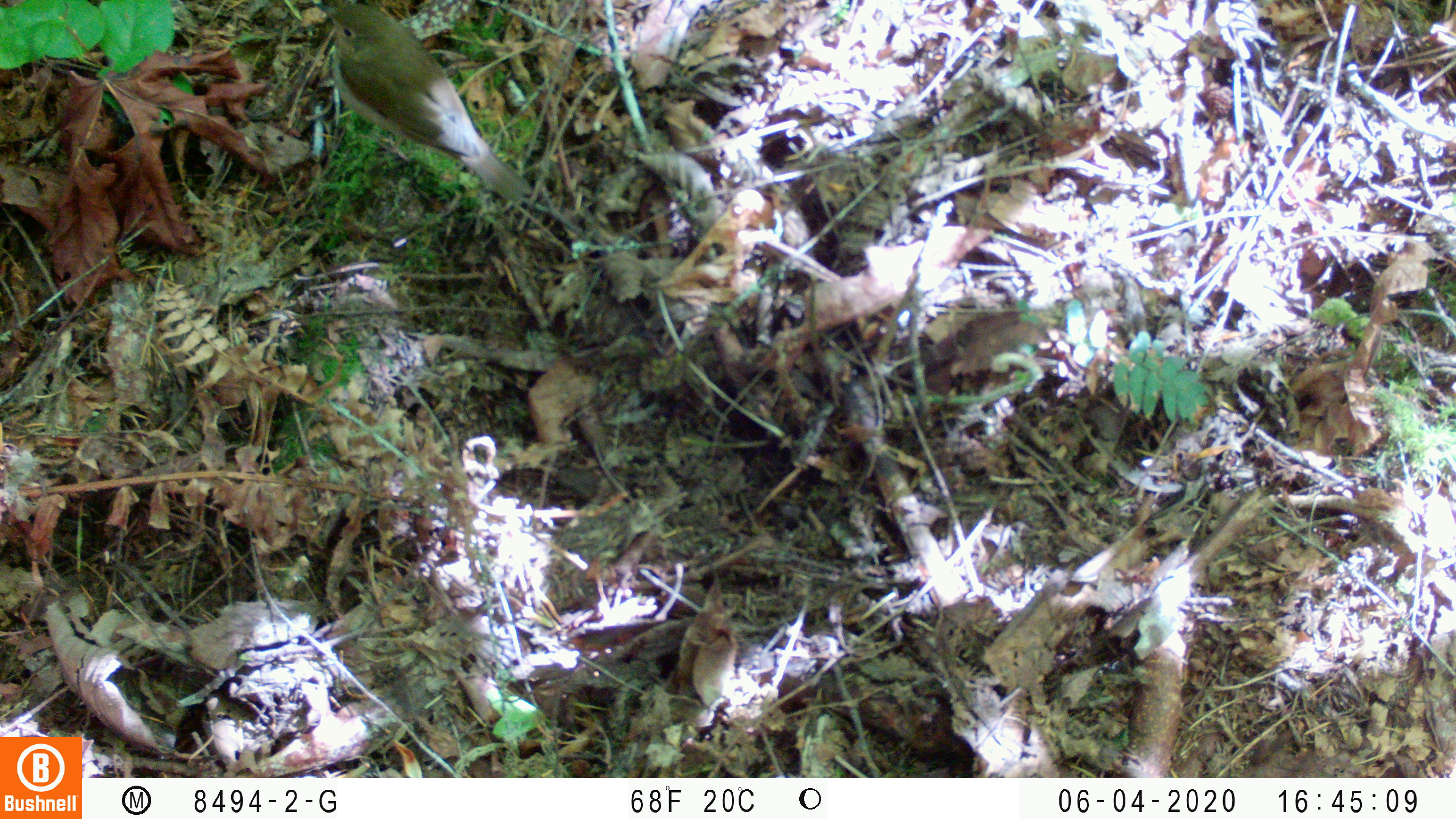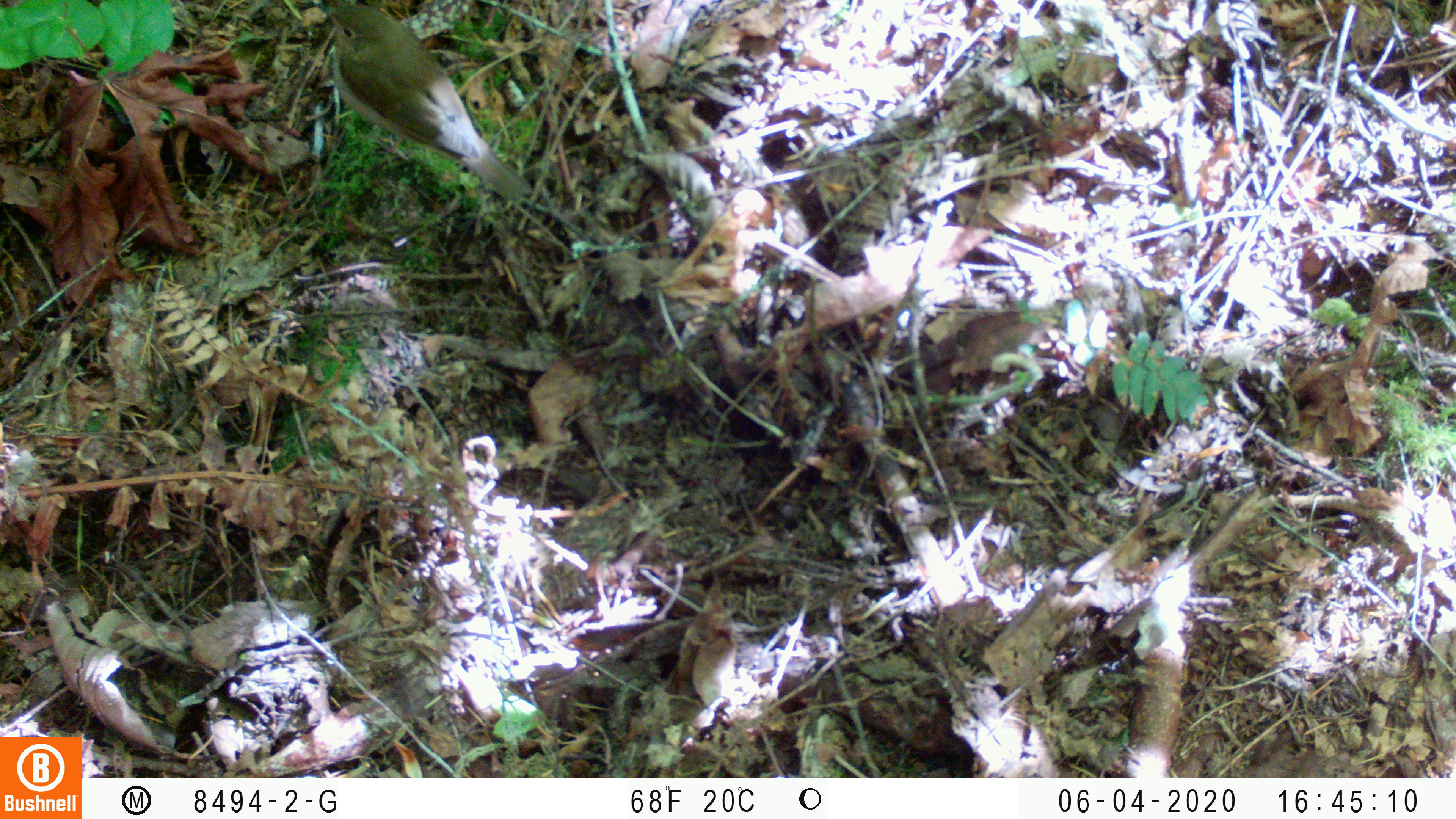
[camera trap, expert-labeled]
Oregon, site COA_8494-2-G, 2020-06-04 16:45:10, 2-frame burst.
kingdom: Animalia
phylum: Chordata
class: Aves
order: Passeriformes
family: Turdidae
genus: Catharus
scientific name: Catharus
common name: brown thrushes and nightingale-thrushes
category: catharus species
Catharus species (brown thrushes and nightingale-thrushes) (Catharus).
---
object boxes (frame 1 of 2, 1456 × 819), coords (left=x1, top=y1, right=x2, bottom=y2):
catharus species: (left=308, top=1, right=536, bottom=208)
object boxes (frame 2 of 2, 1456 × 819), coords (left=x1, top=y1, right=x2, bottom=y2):
catharus species: (left=310, top=4, right=536, bottom=215)